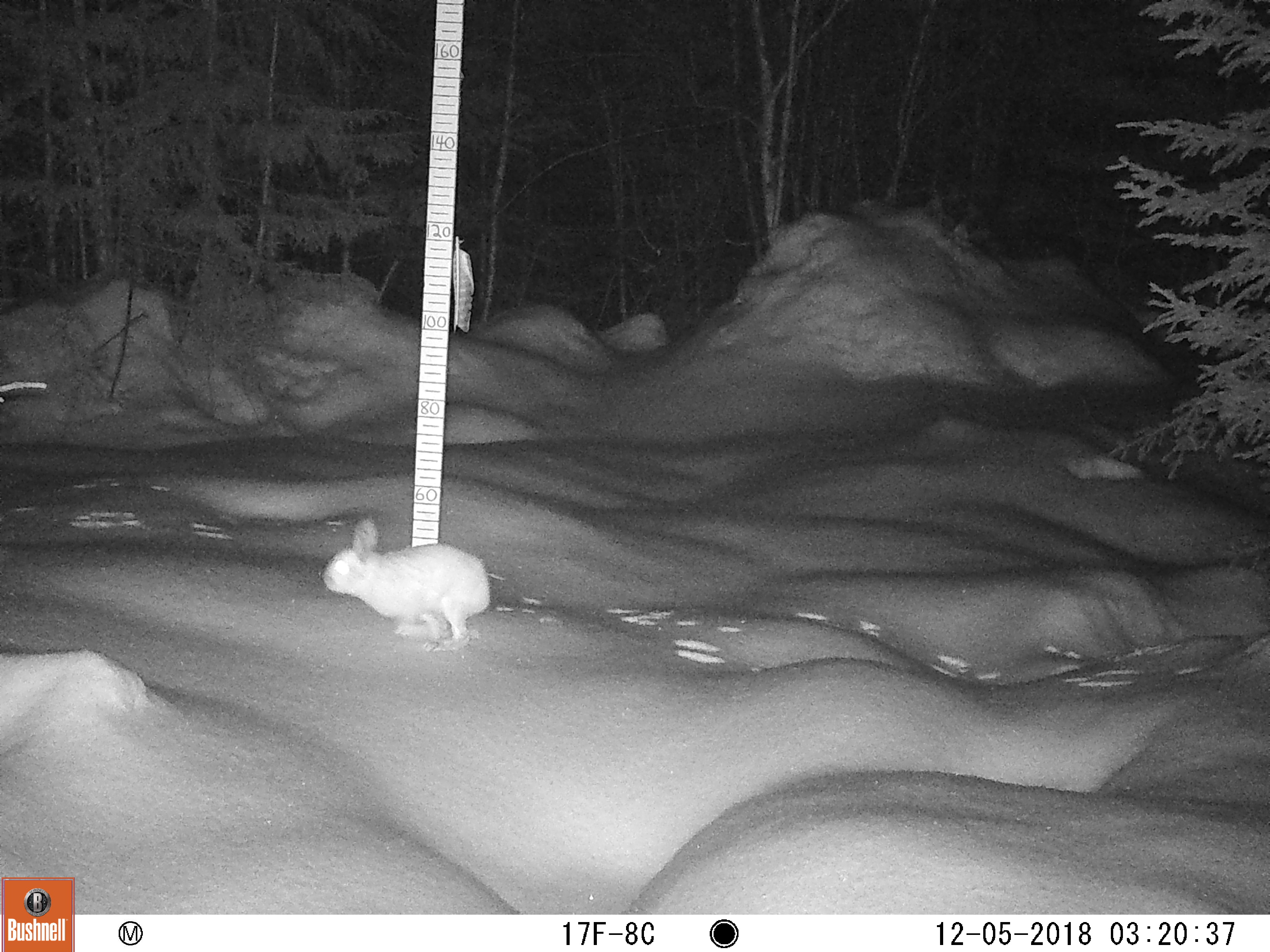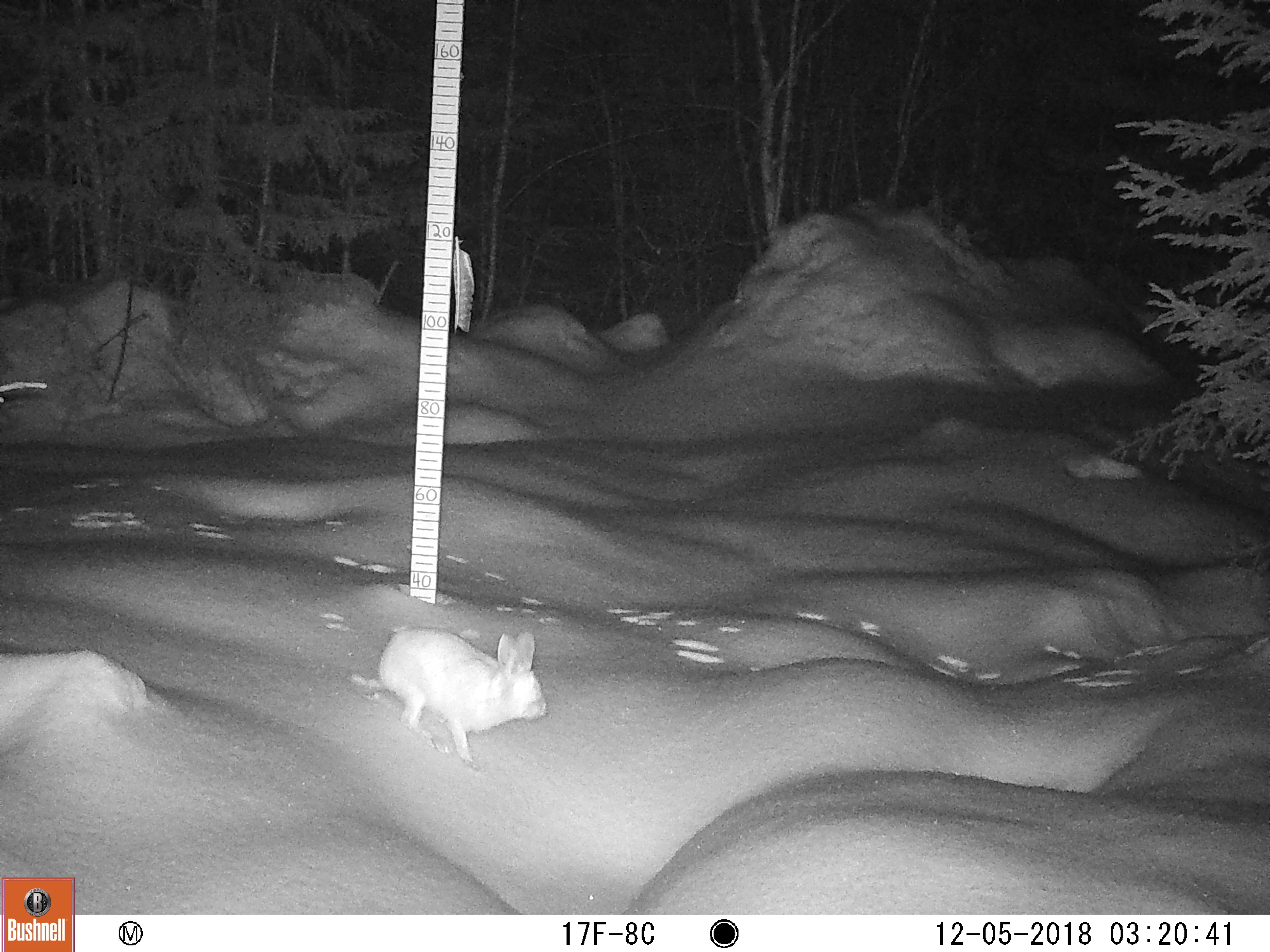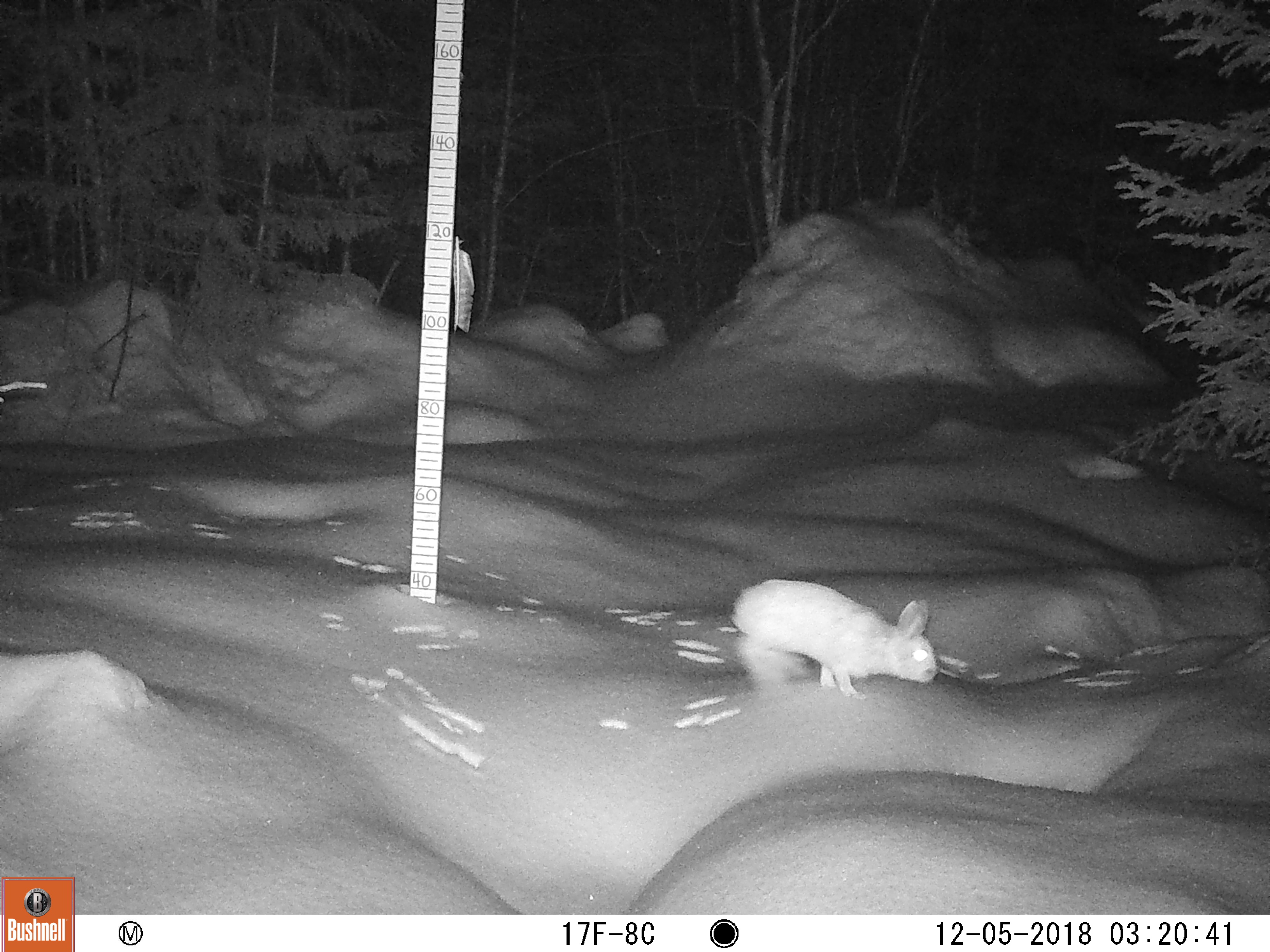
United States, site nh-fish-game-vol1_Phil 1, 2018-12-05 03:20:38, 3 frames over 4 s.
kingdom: Animalia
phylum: Chordata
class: Mammalia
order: Lagomorpha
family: Leporidae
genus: Lepus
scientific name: Lepus americanus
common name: snowshoe hare